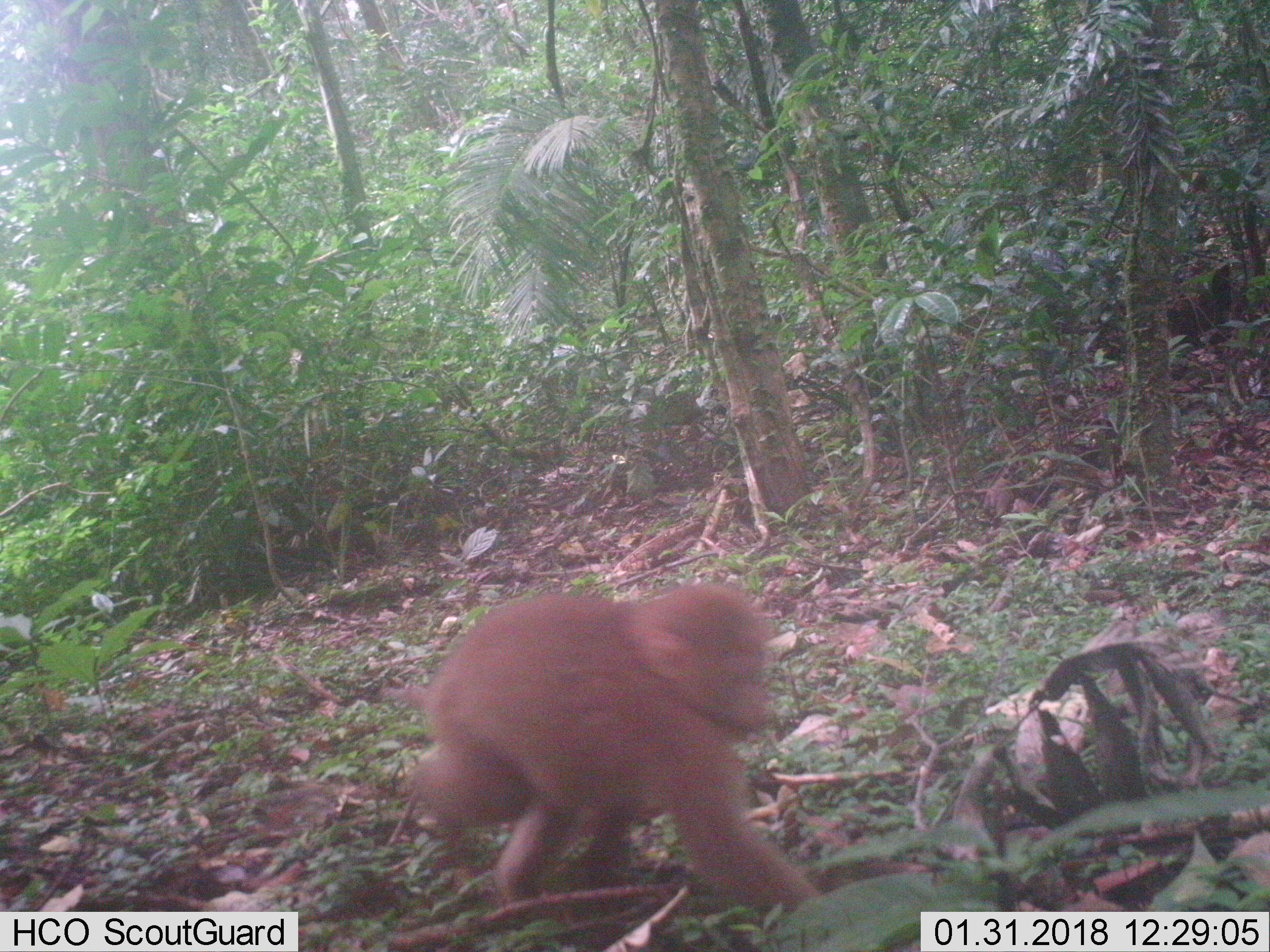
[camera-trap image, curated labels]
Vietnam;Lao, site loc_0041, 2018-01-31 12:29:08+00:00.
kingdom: Animalia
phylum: Chordata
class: Mammalia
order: Primates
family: Cercopithecidae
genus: Macaca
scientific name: Macaca nemestrina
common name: pig-tailed macaque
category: pig tailed macaque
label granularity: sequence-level